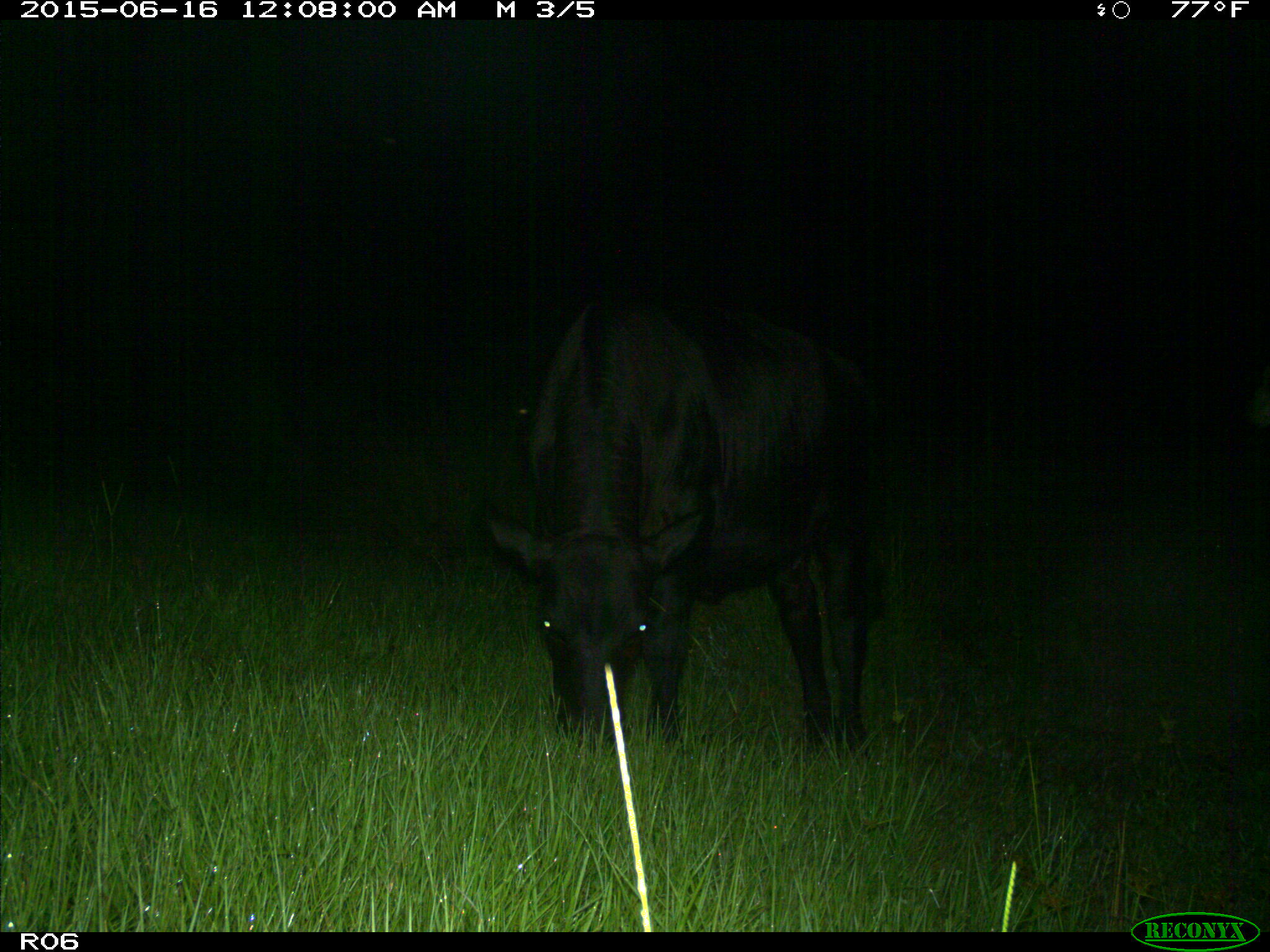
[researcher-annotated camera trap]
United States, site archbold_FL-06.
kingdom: Animalia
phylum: Chordata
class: Mammalia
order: Artiodactyla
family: Bovidae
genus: Bos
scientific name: Bos taurus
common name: domestic cow